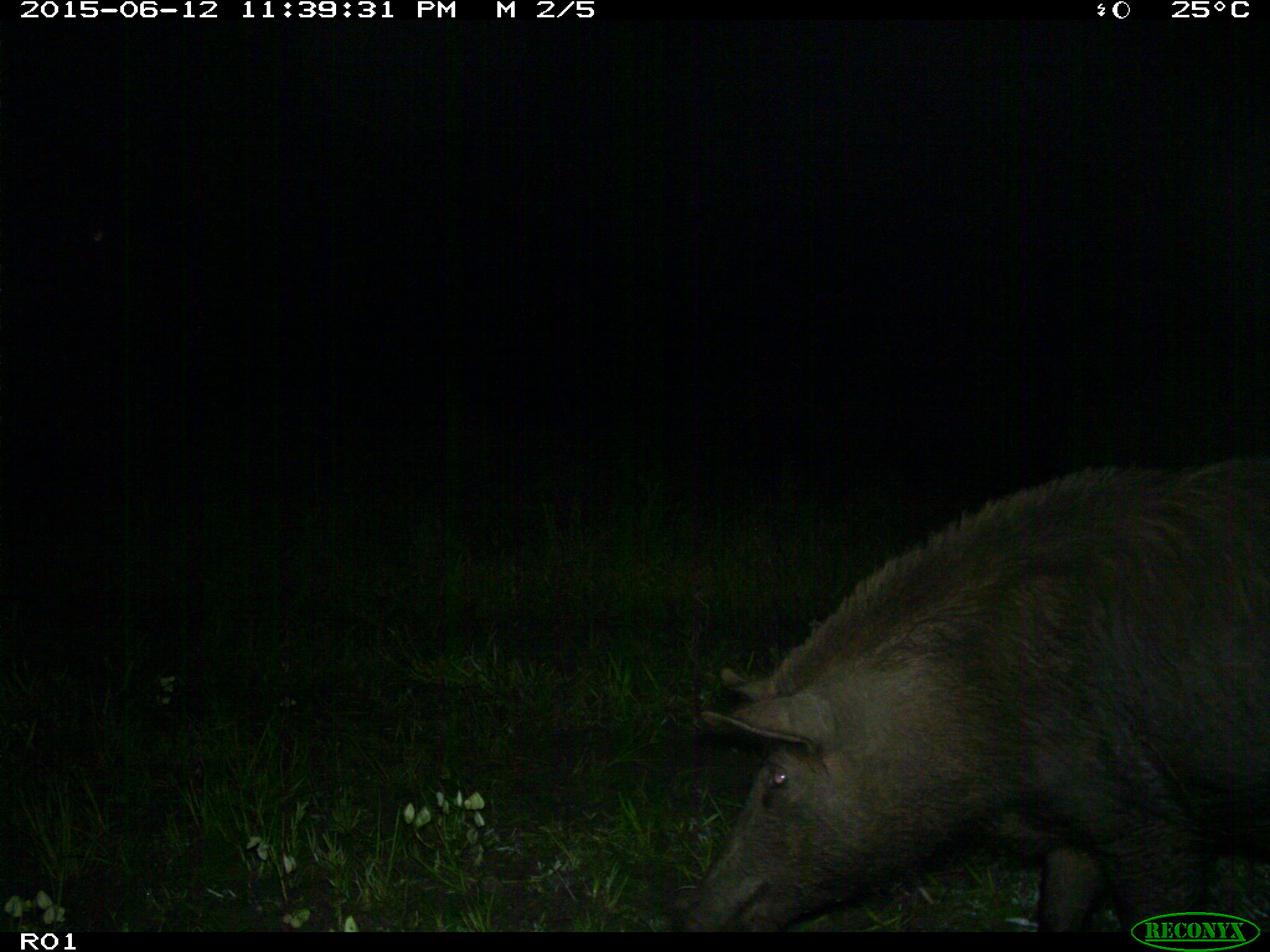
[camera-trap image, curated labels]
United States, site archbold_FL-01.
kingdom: Animalia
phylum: Chordata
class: Mammalia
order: Artiodactyla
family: Suidae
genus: Sus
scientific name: Sus scrofa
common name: wild boar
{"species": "Sus scrofa (wild boar)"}